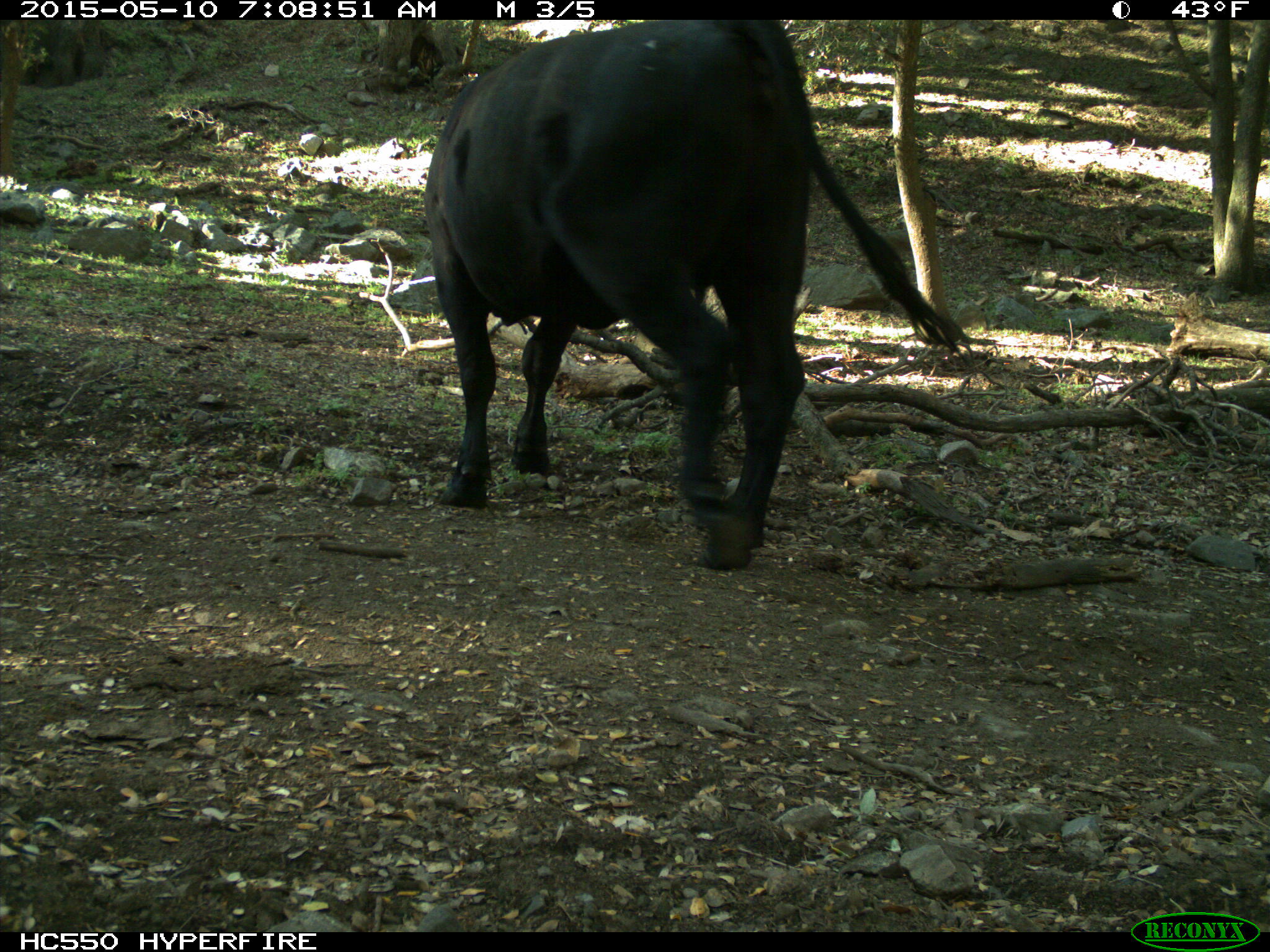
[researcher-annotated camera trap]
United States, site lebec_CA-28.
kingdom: Animalia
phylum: Chordata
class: Mammalia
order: Artiodactyla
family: Bovidae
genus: Bos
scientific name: Bos taurus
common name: domestic cow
Bos taurus (domestic cow).